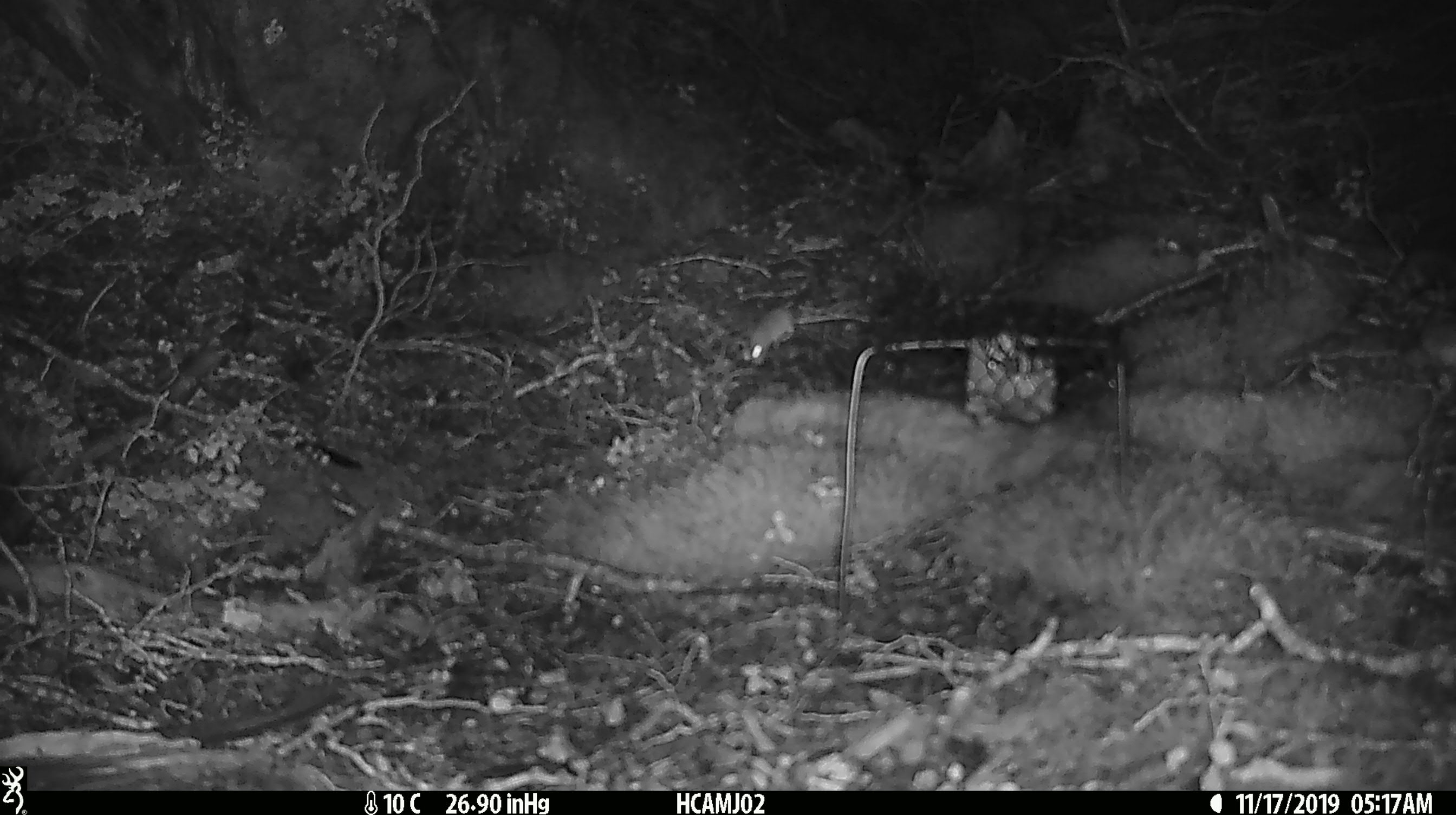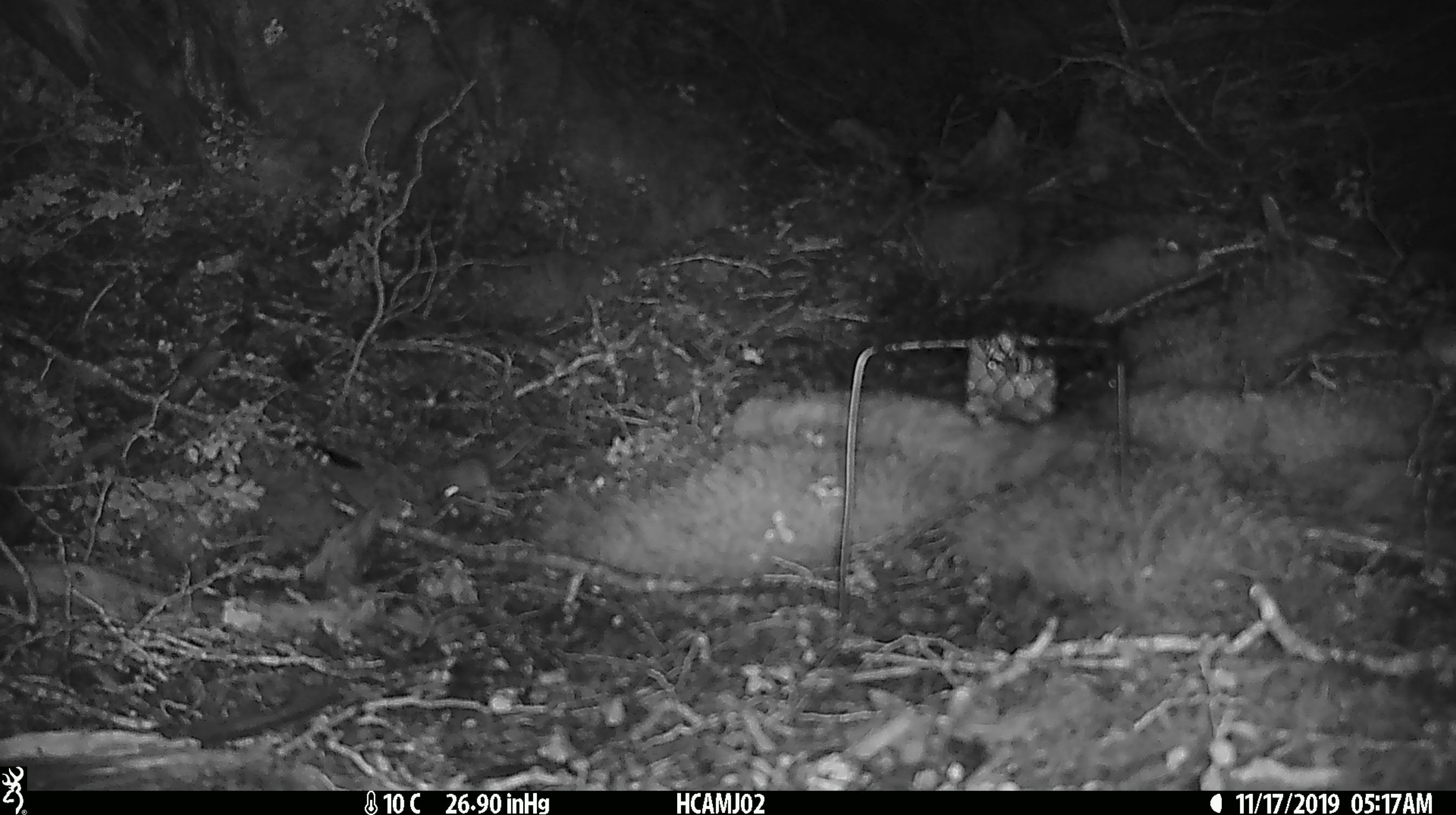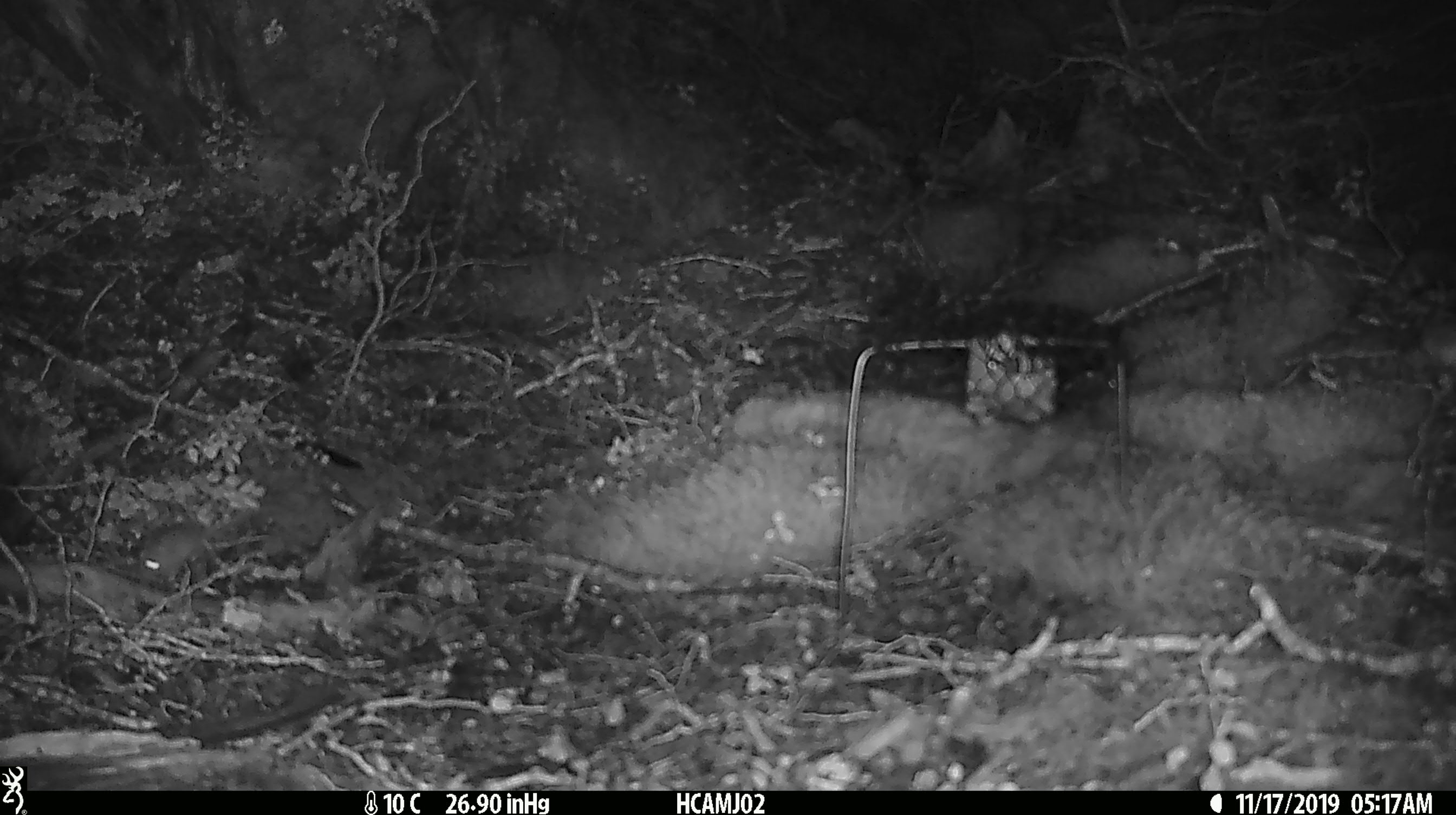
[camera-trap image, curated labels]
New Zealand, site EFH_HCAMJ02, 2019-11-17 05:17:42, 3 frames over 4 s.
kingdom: Animalia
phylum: Chordata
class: Mammalia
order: Rodentia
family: Muridae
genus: Mus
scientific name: Mus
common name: mouse